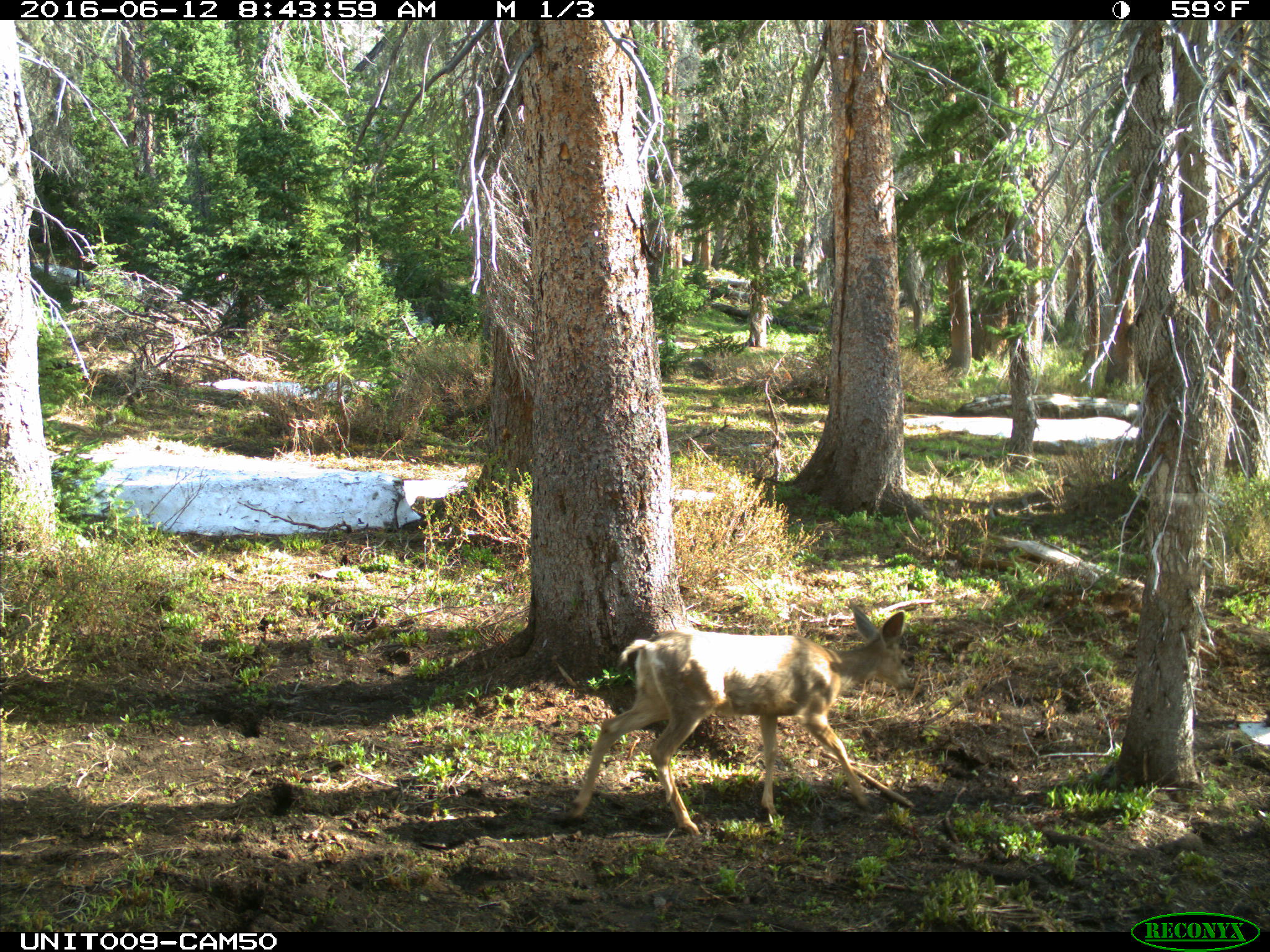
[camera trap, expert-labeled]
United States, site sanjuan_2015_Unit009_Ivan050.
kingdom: Animalia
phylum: Chordata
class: Mammalia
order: Artiodactyla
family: Cervidae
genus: Odocoileus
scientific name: Odocoileus hemionus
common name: mule deer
Odocoileus hemionus (mule deer).